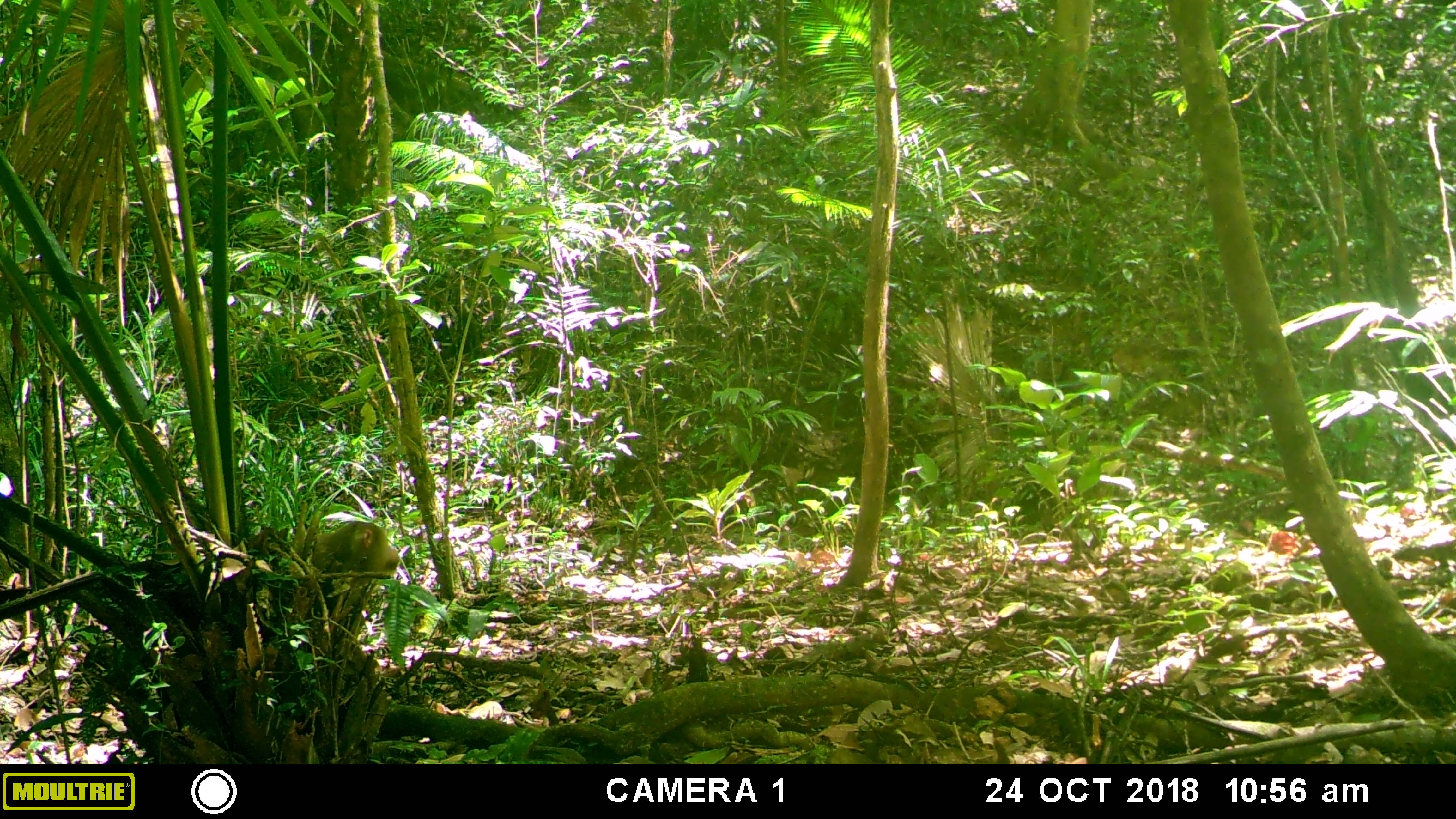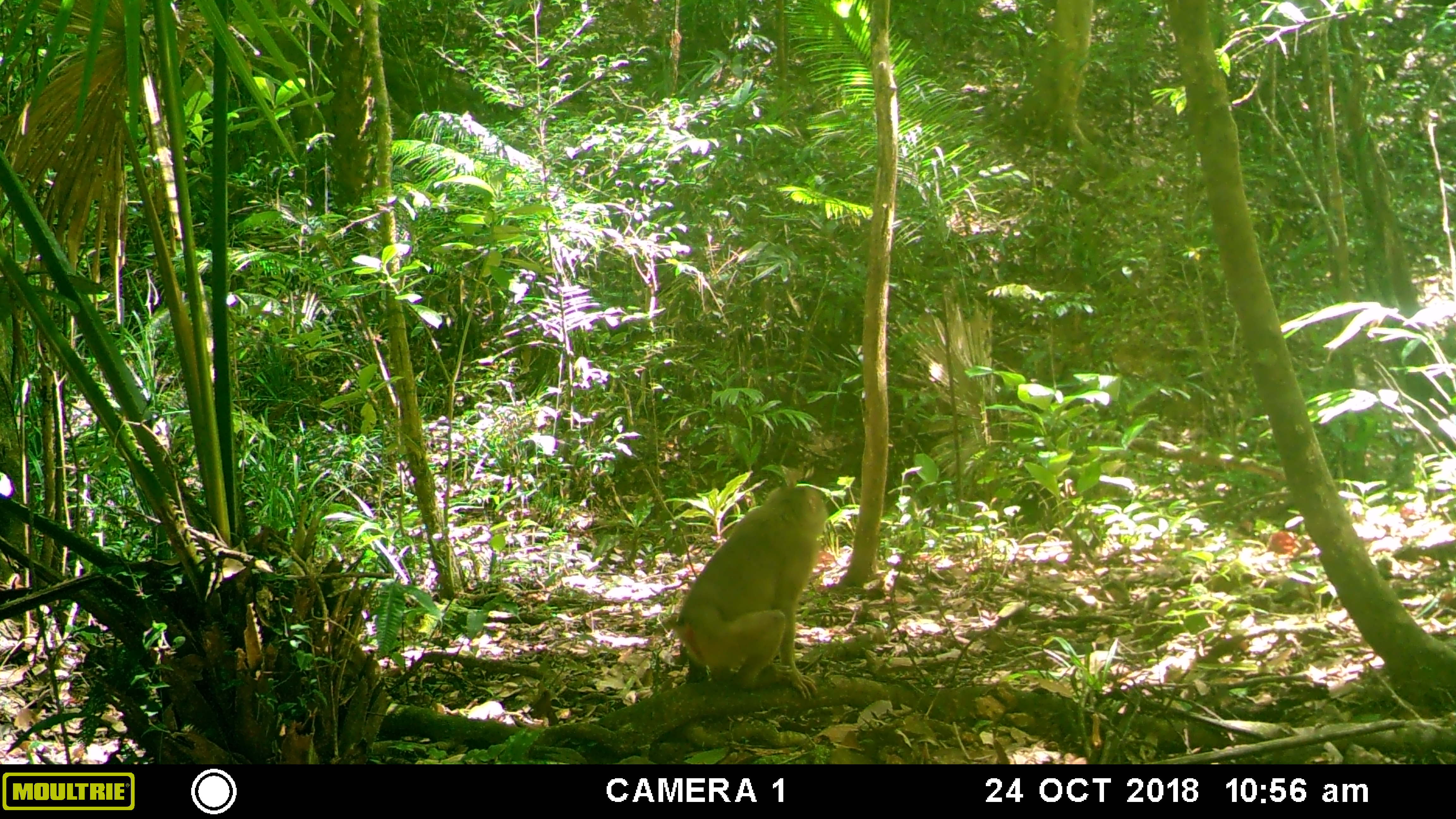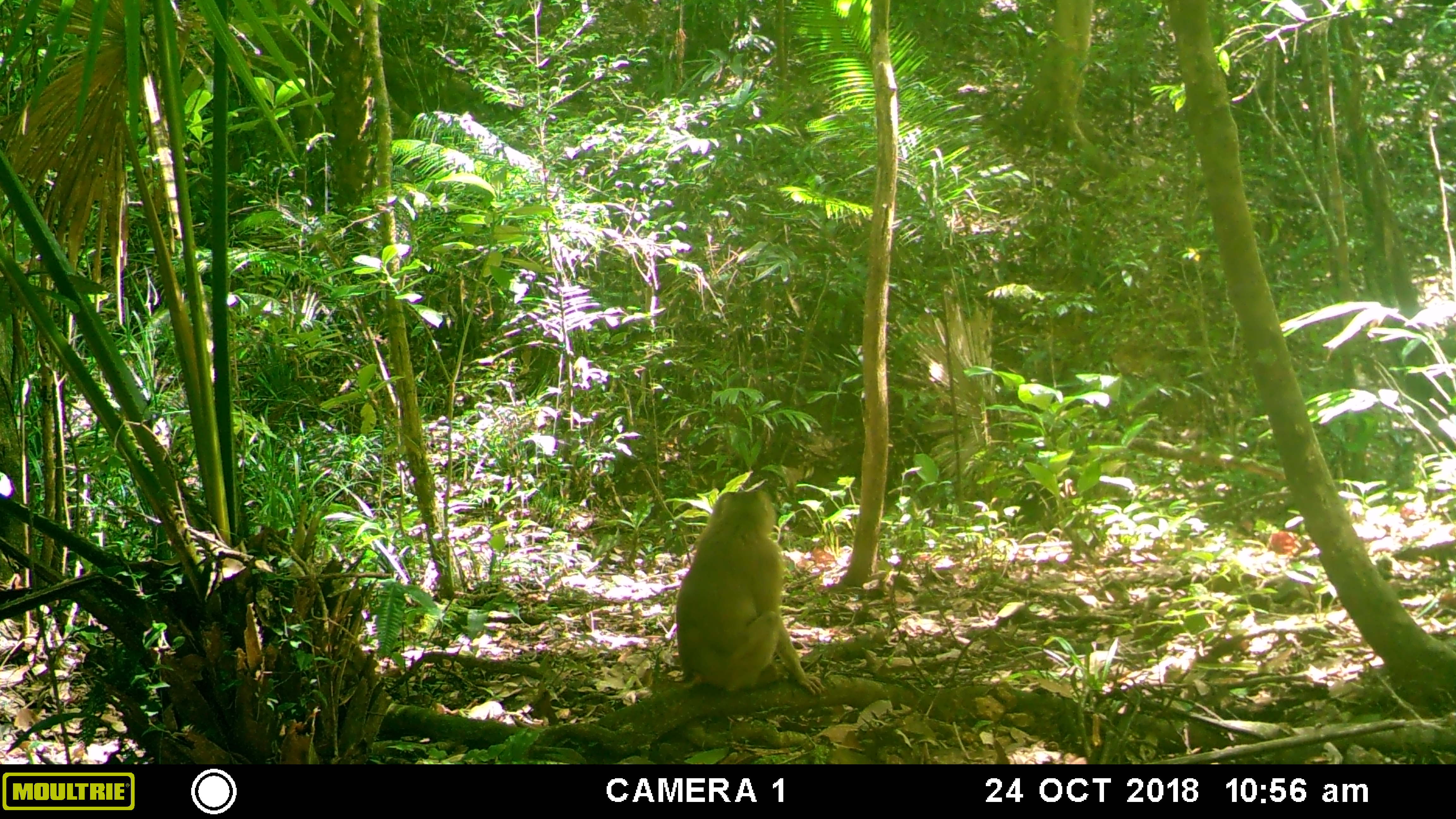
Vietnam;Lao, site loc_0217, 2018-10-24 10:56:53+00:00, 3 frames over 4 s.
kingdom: Animalia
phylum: Chordata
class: Mammalia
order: Primates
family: Cercopithecidae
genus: Macaca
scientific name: Macaca nemestrina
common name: pig-tailed macaque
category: pig tailed macaque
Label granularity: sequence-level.